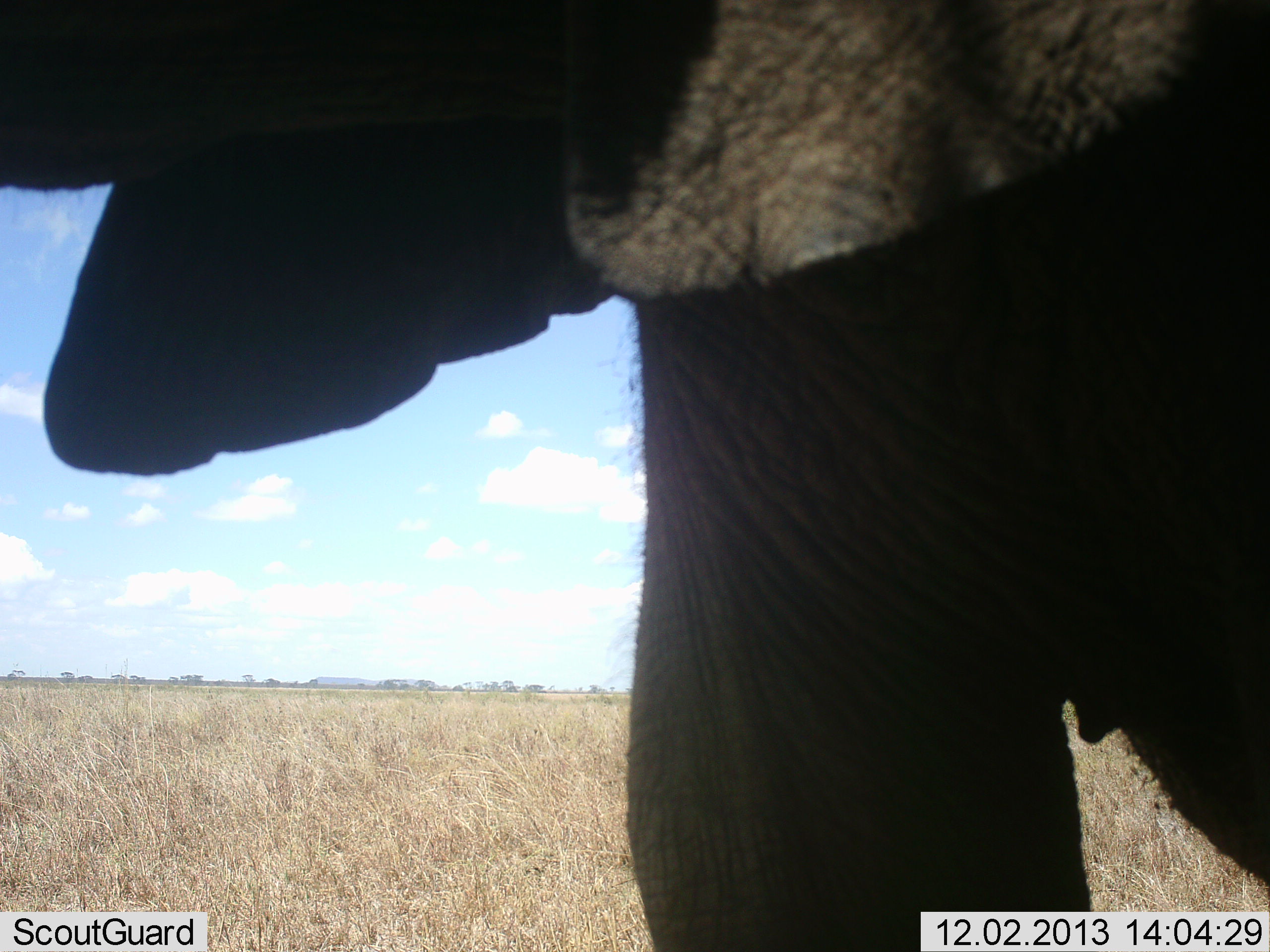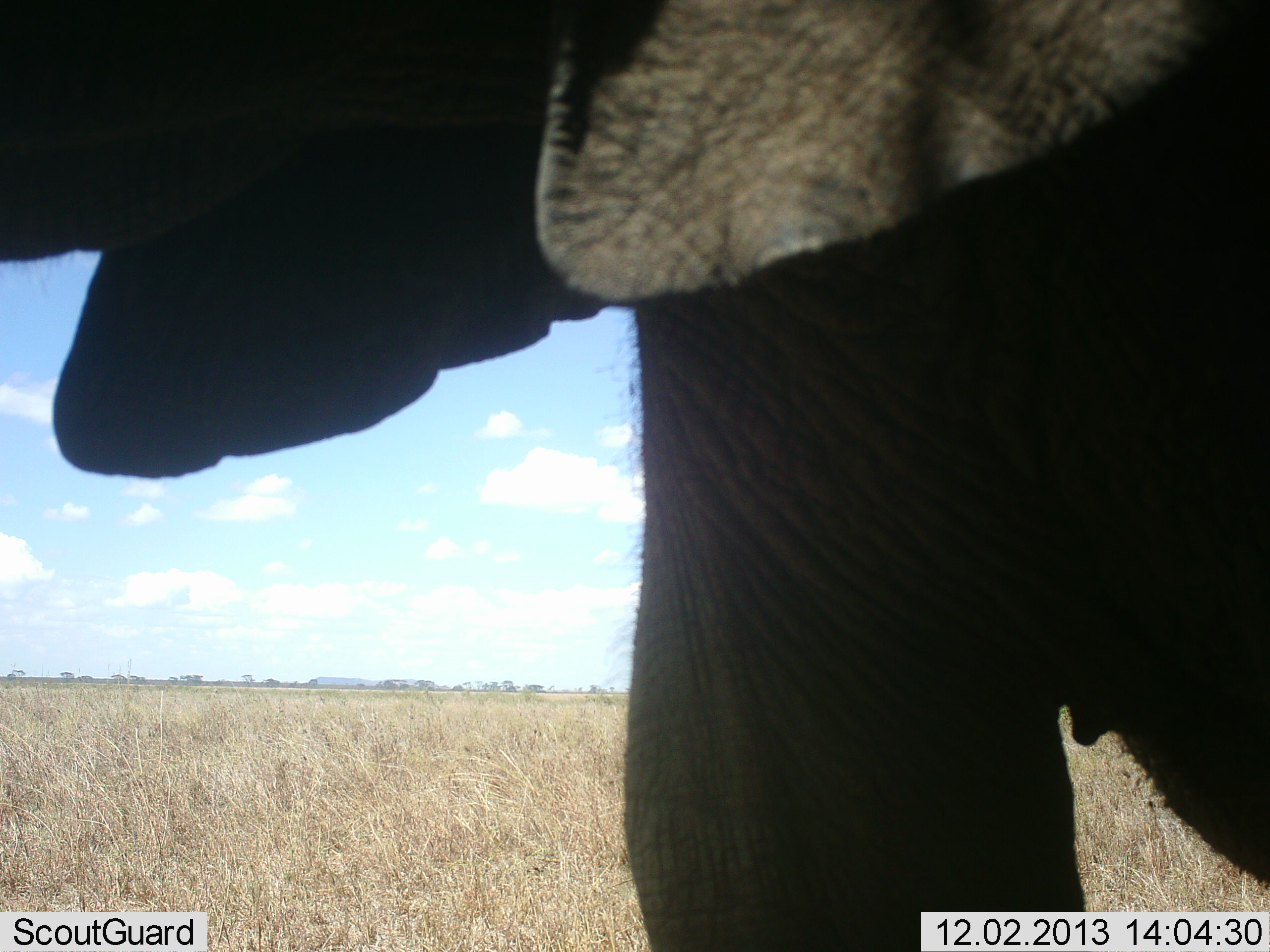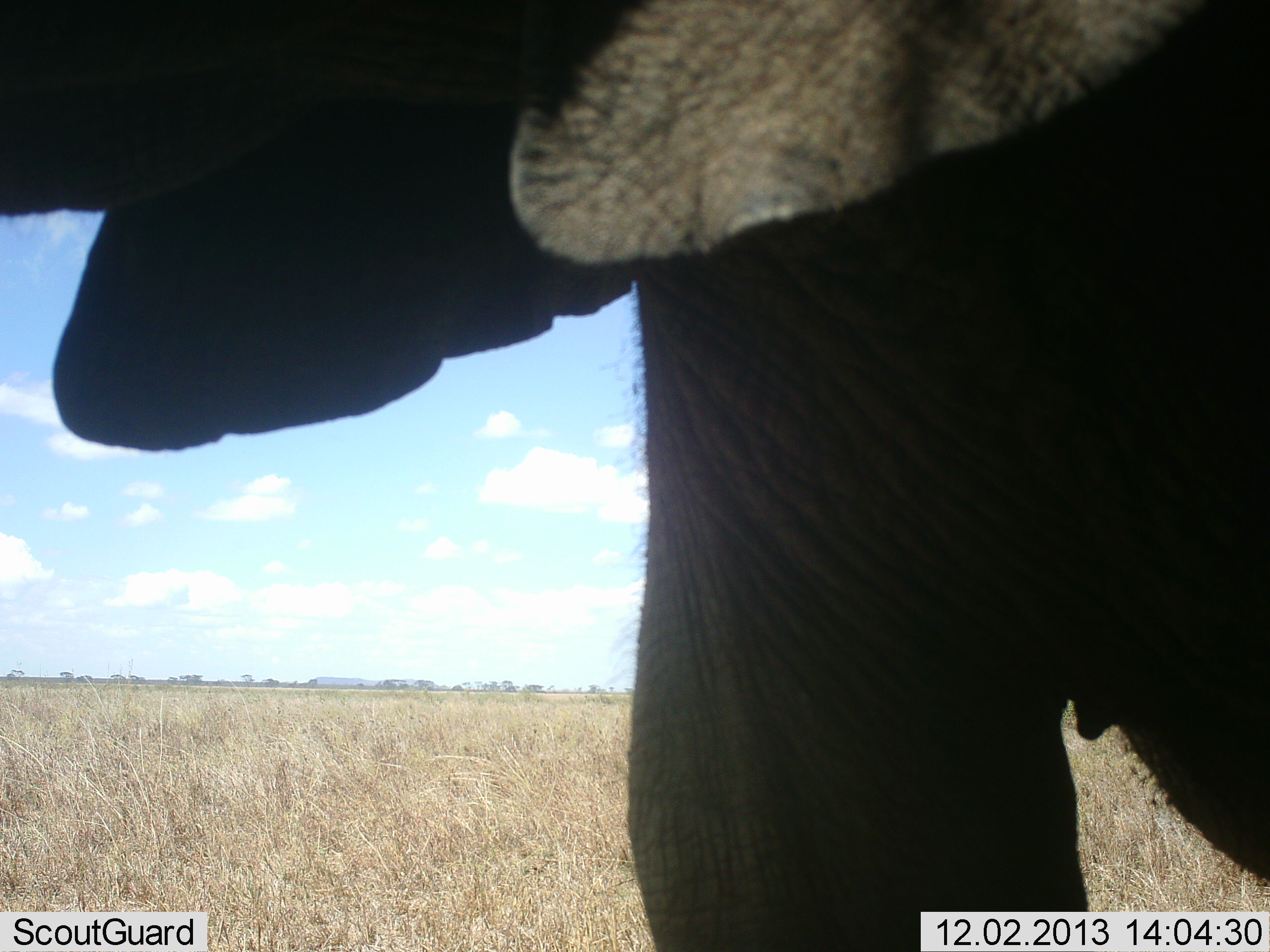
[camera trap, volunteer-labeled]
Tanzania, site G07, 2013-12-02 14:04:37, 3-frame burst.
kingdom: Animalia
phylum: Chordata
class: Mammalia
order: Proboscidea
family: Elephantidae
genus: Loxodonta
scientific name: Loxodonta africana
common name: african bush elephant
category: elephant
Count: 1.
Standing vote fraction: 100%.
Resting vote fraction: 0%.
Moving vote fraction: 0%.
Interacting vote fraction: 10%.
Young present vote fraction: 0%.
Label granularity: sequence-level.